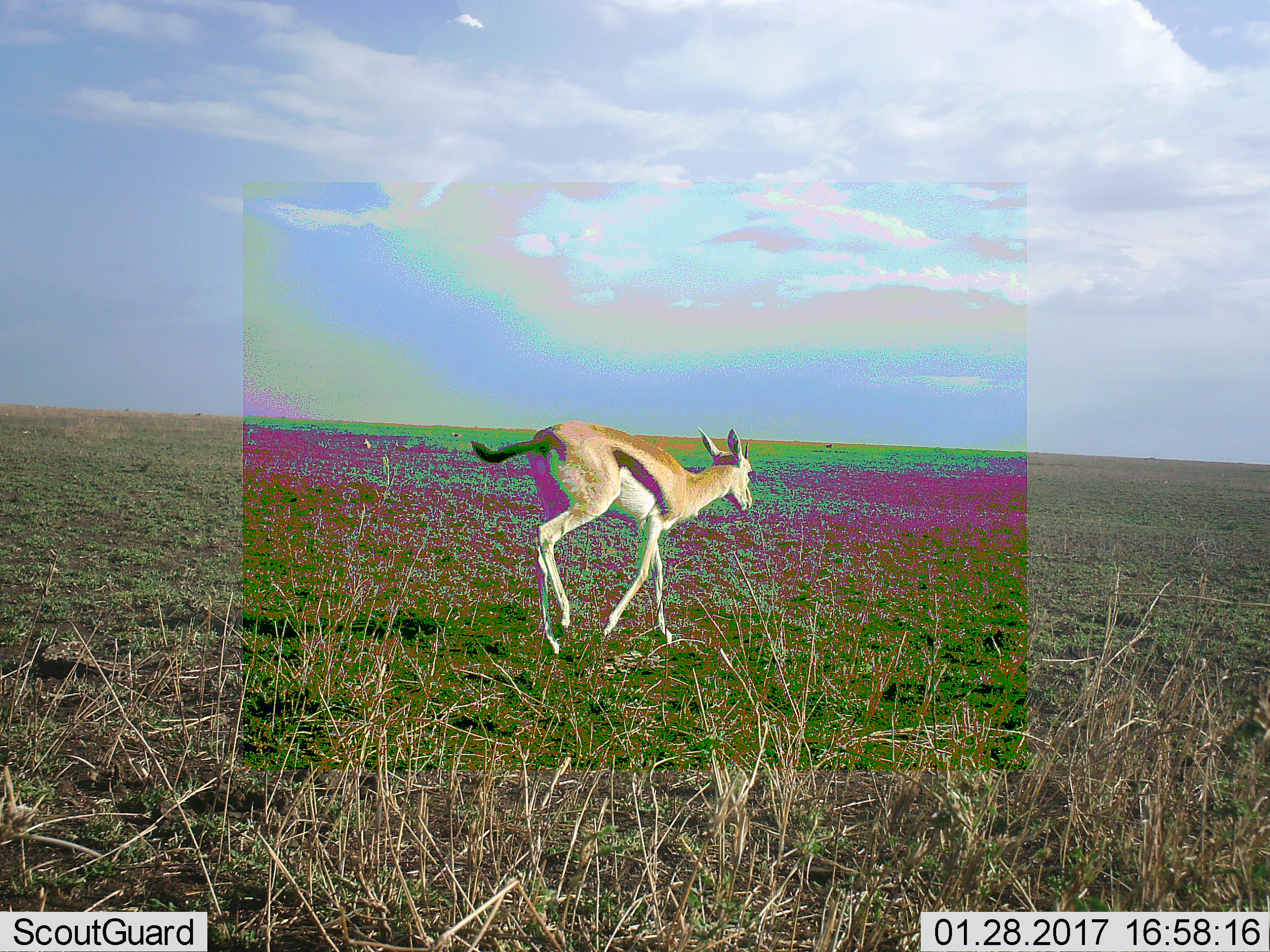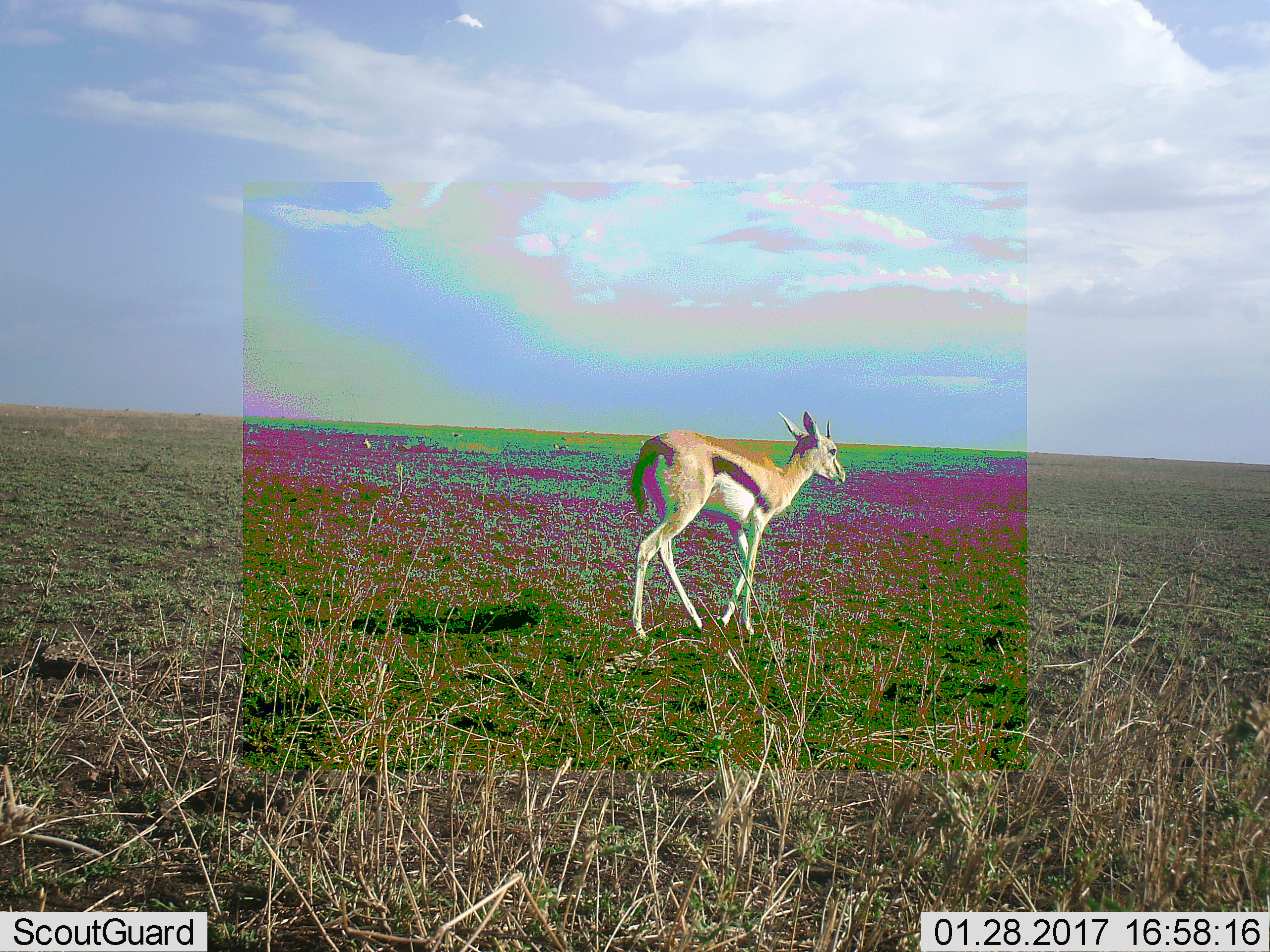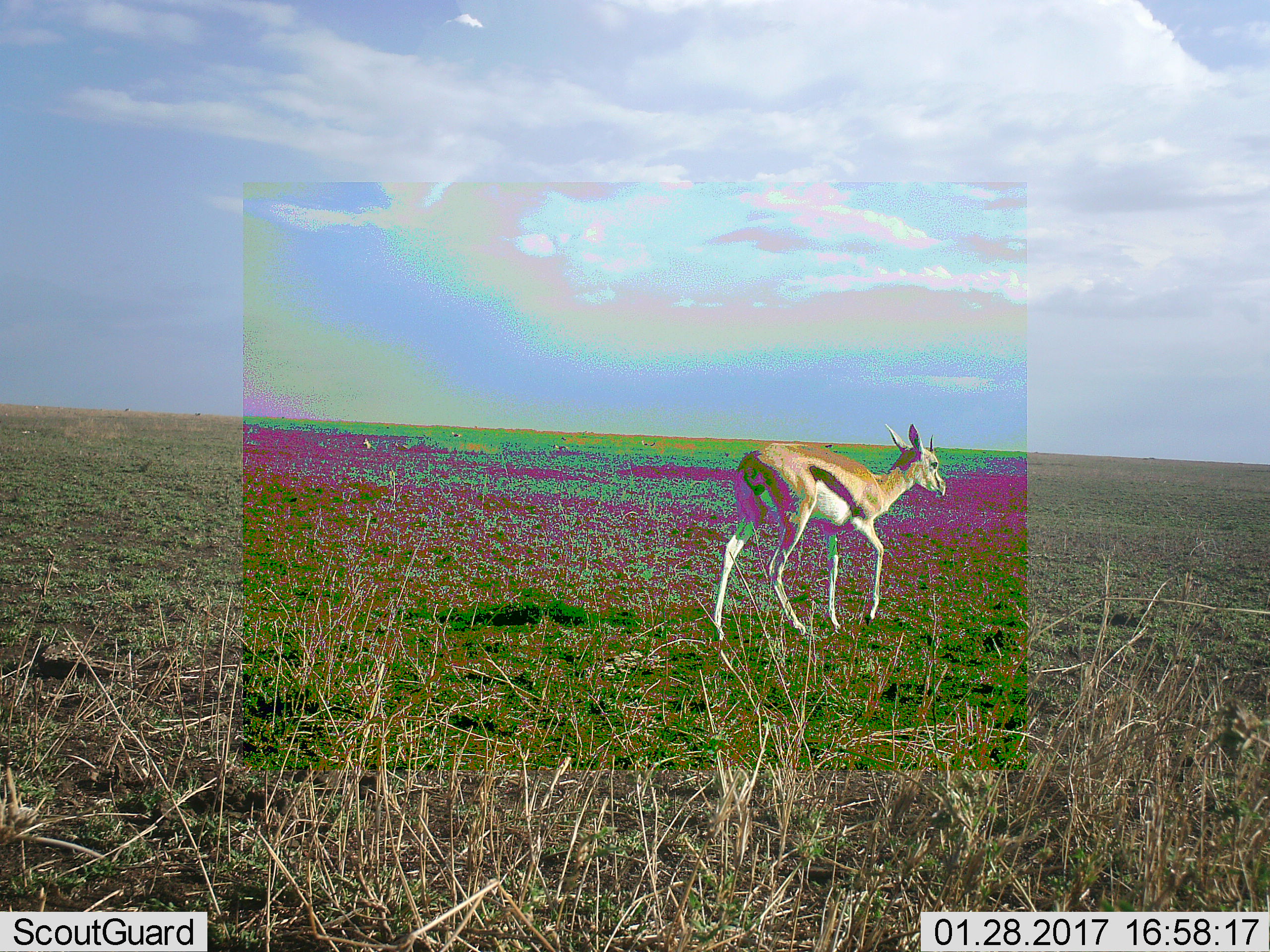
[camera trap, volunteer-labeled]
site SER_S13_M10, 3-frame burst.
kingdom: Animalia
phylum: Chordata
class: Mammalia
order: Artiodactyla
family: Bovidae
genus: Eudorcas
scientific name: Eudorcas thomsonii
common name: thomson's gazelle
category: gazellethomsons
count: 1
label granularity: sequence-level